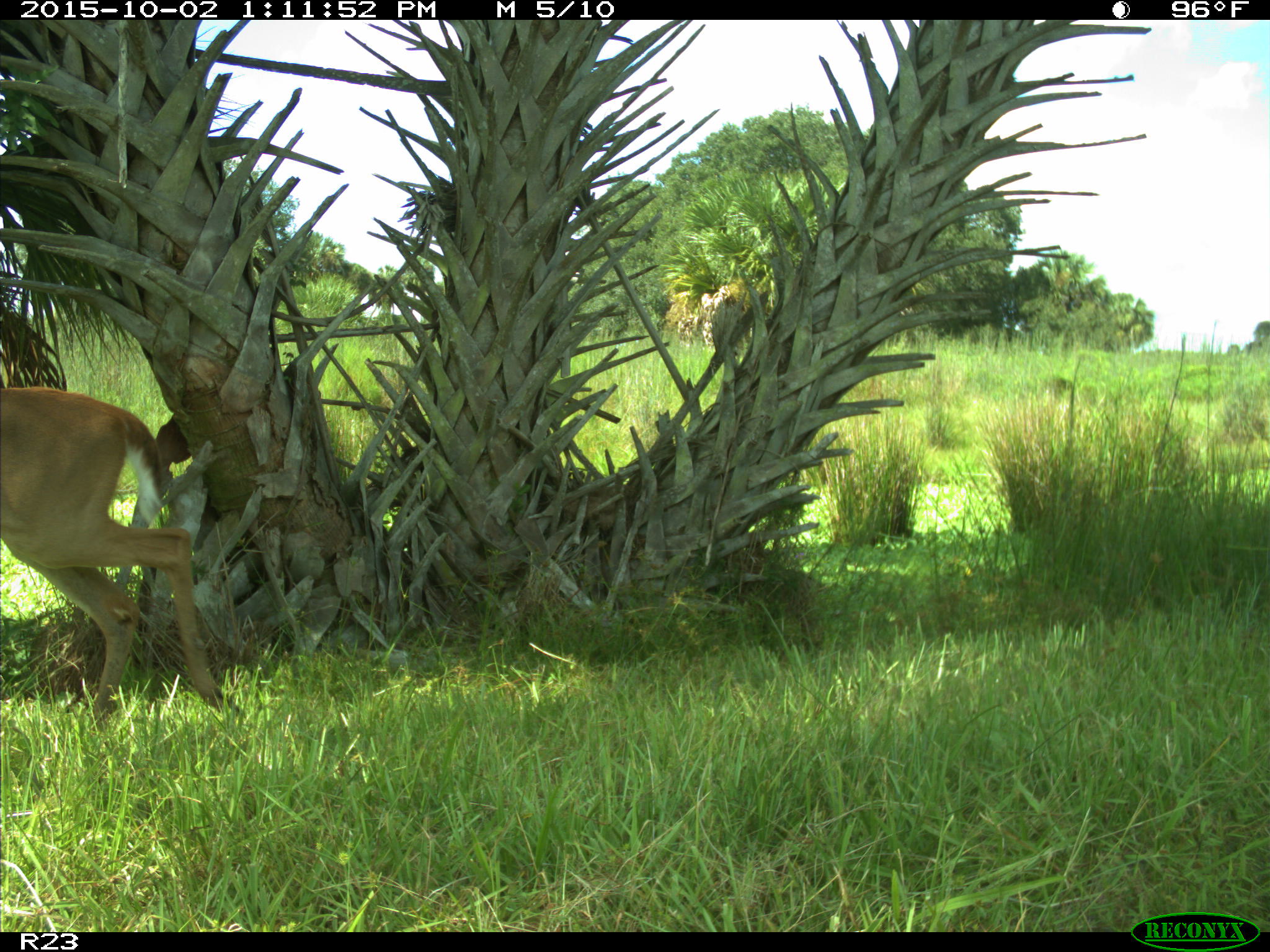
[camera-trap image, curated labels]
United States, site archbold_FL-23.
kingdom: Animalia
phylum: Chordata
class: Mammalia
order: Artiodactyla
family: Cervidae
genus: Odocoileus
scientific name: Odocoileus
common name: deer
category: unidentified deer